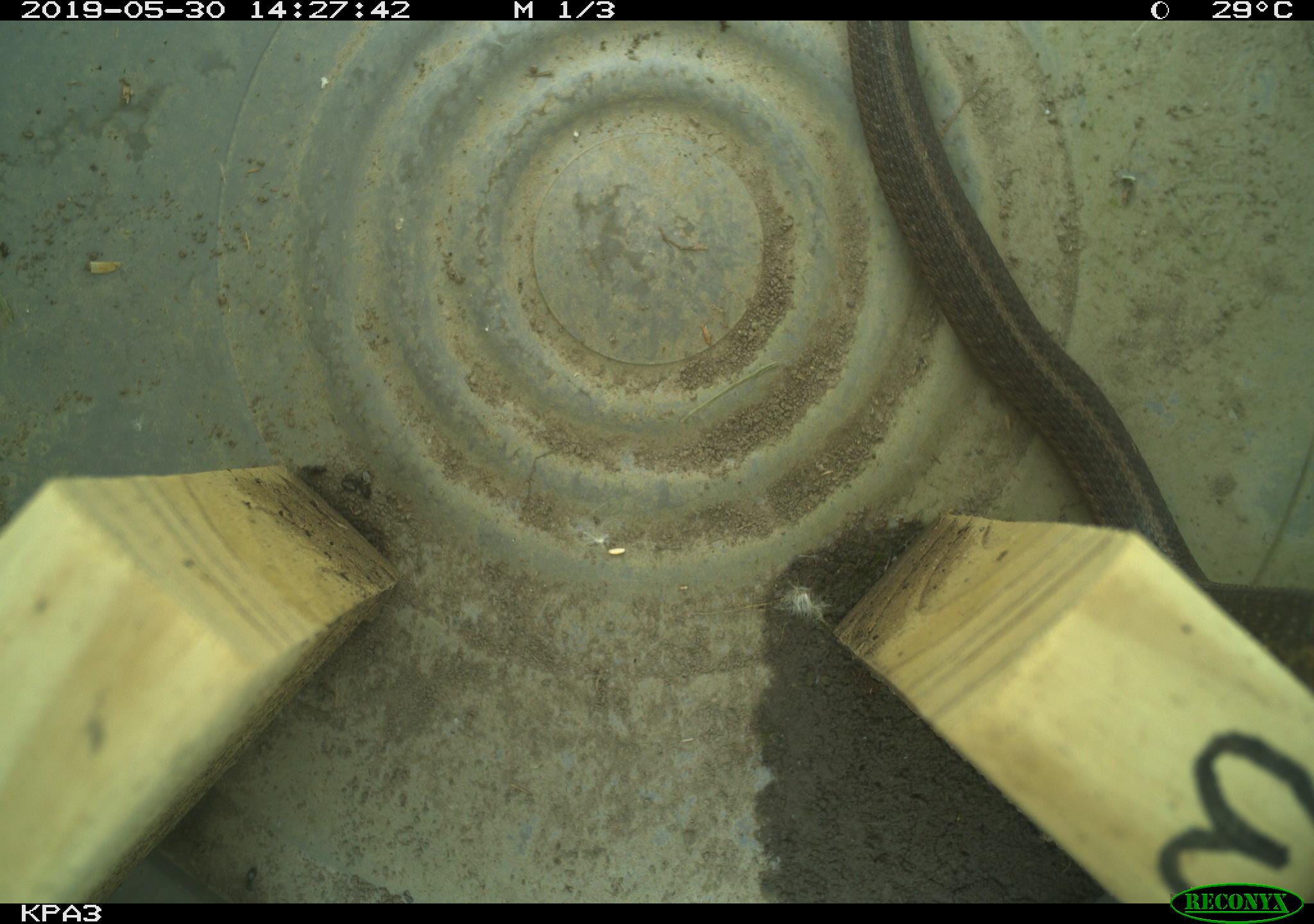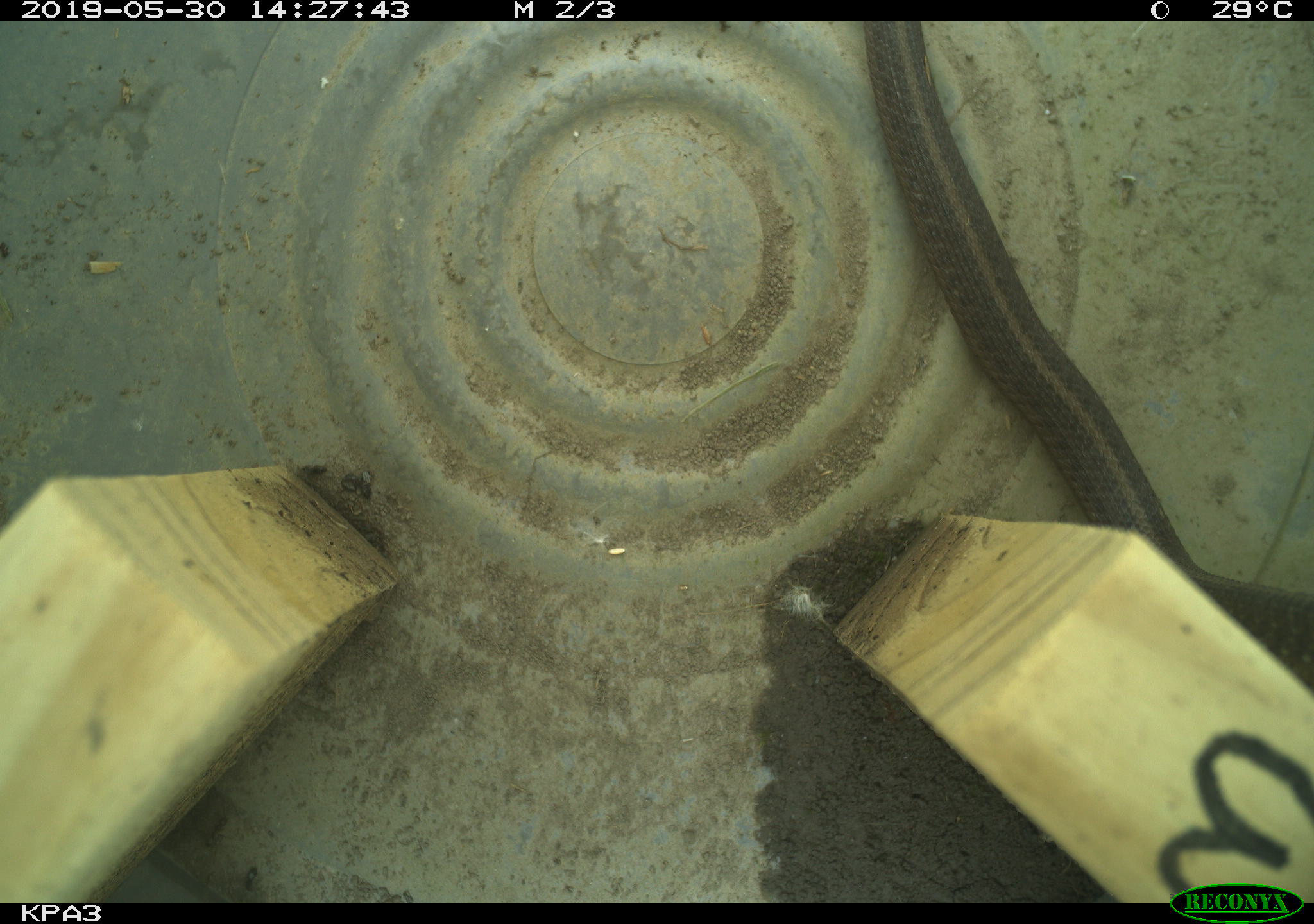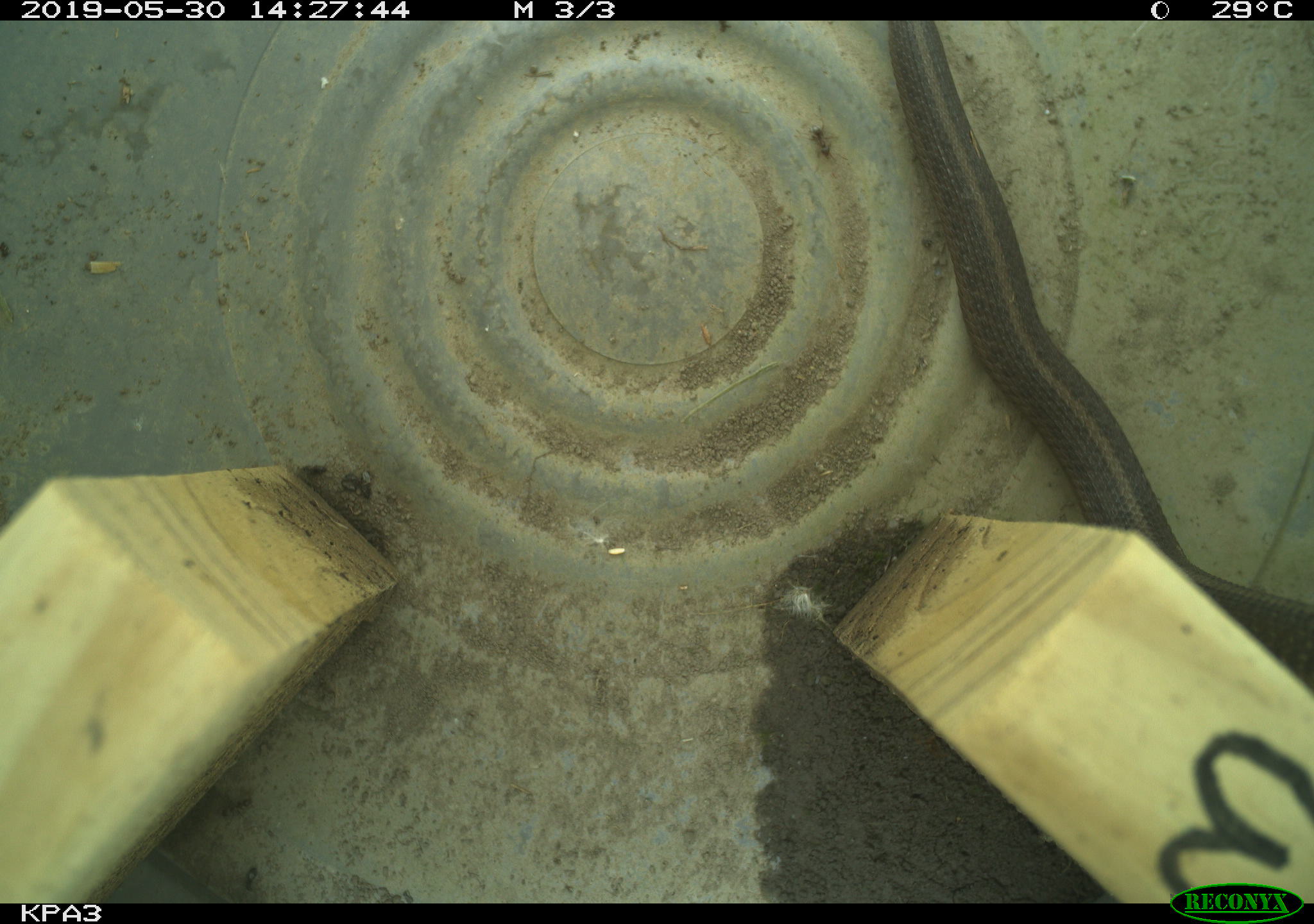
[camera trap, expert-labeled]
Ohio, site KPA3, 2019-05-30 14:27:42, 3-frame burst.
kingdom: Animalia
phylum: Chordata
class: Reptilia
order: Squamata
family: Colubridae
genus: Thamnophis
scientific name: Thamnophis sirtalis sirtalis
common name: eastern gartersnake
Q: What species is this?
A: Eastern gartersnake (Thamnophis sirtalis sirtalis).